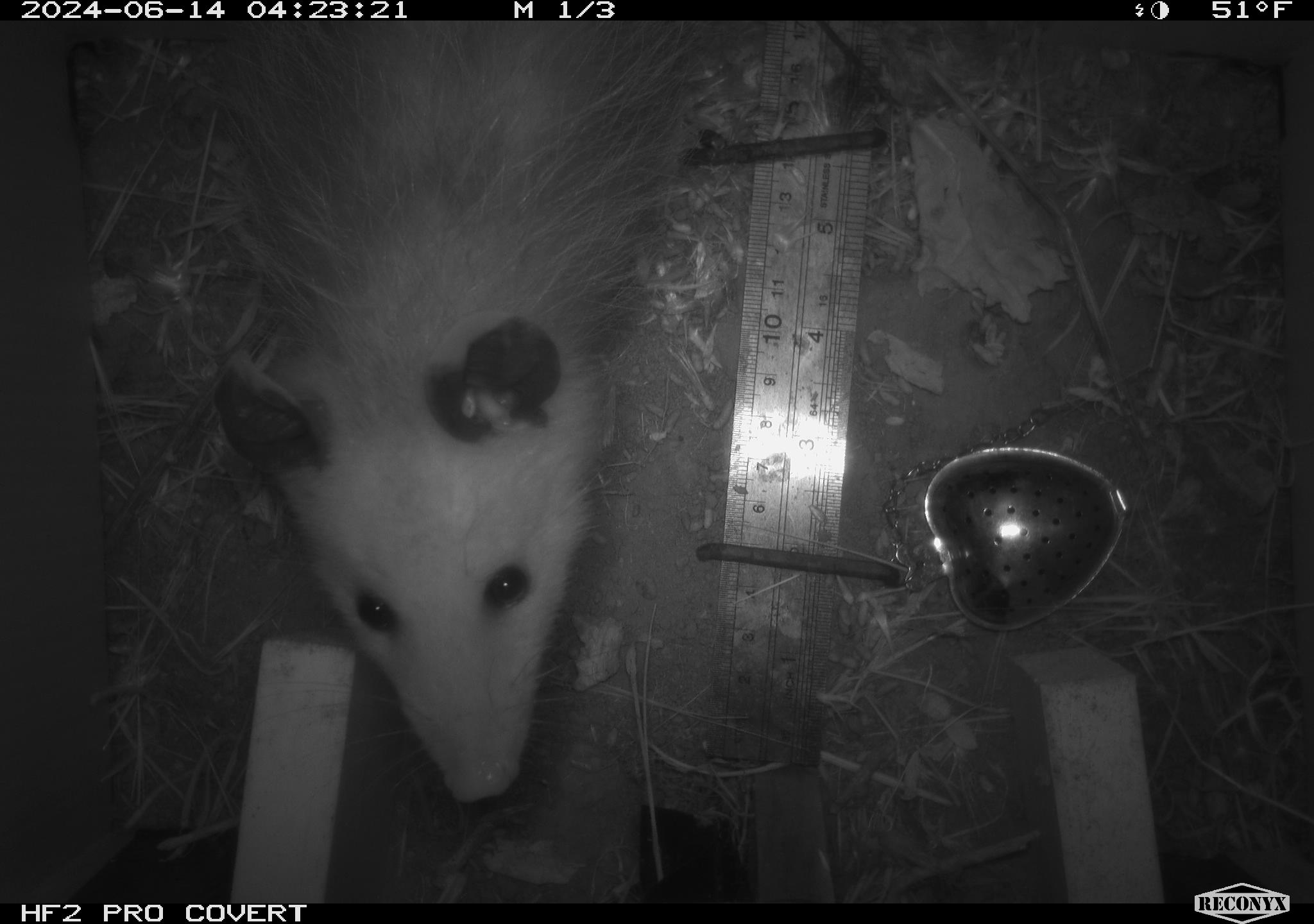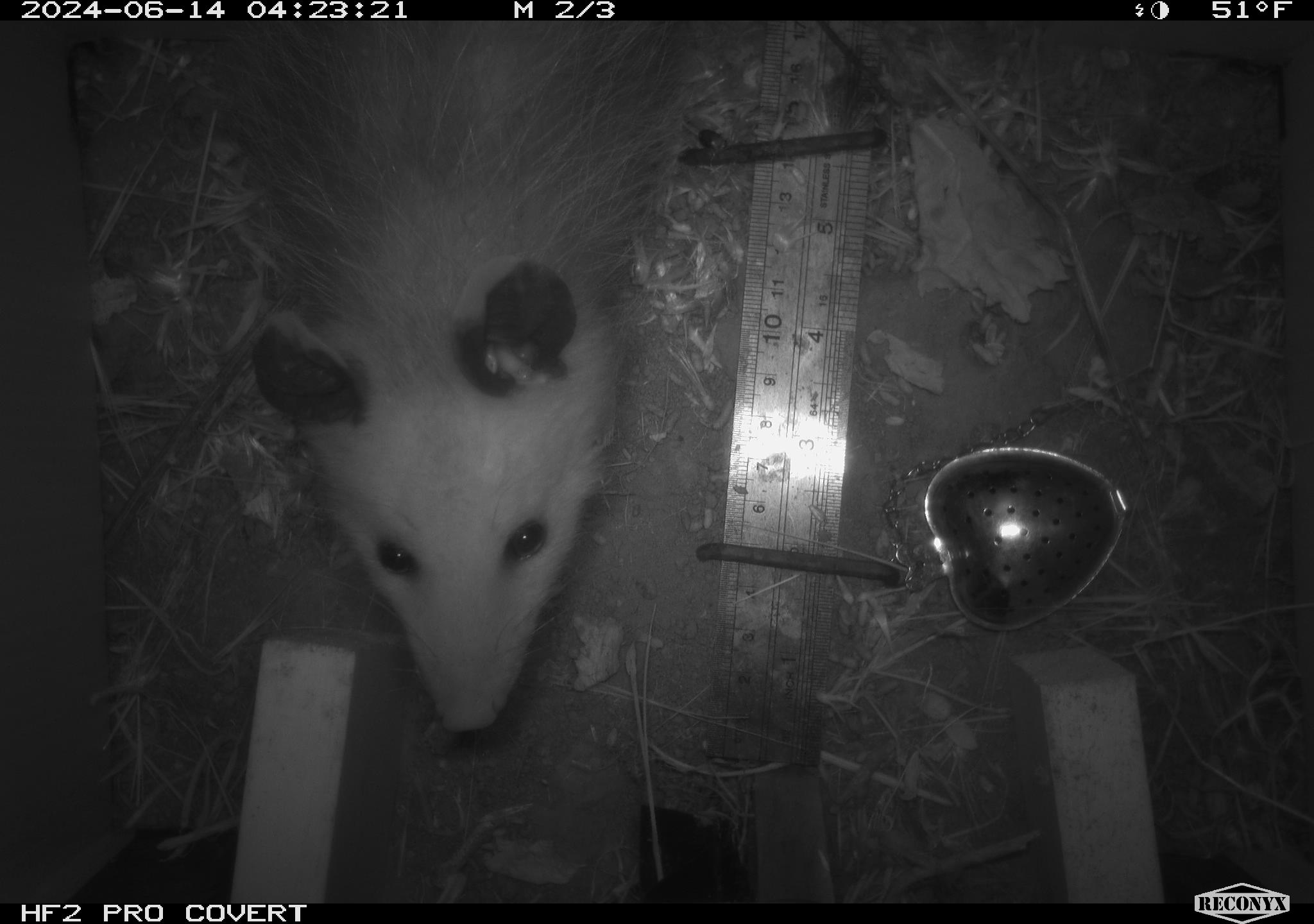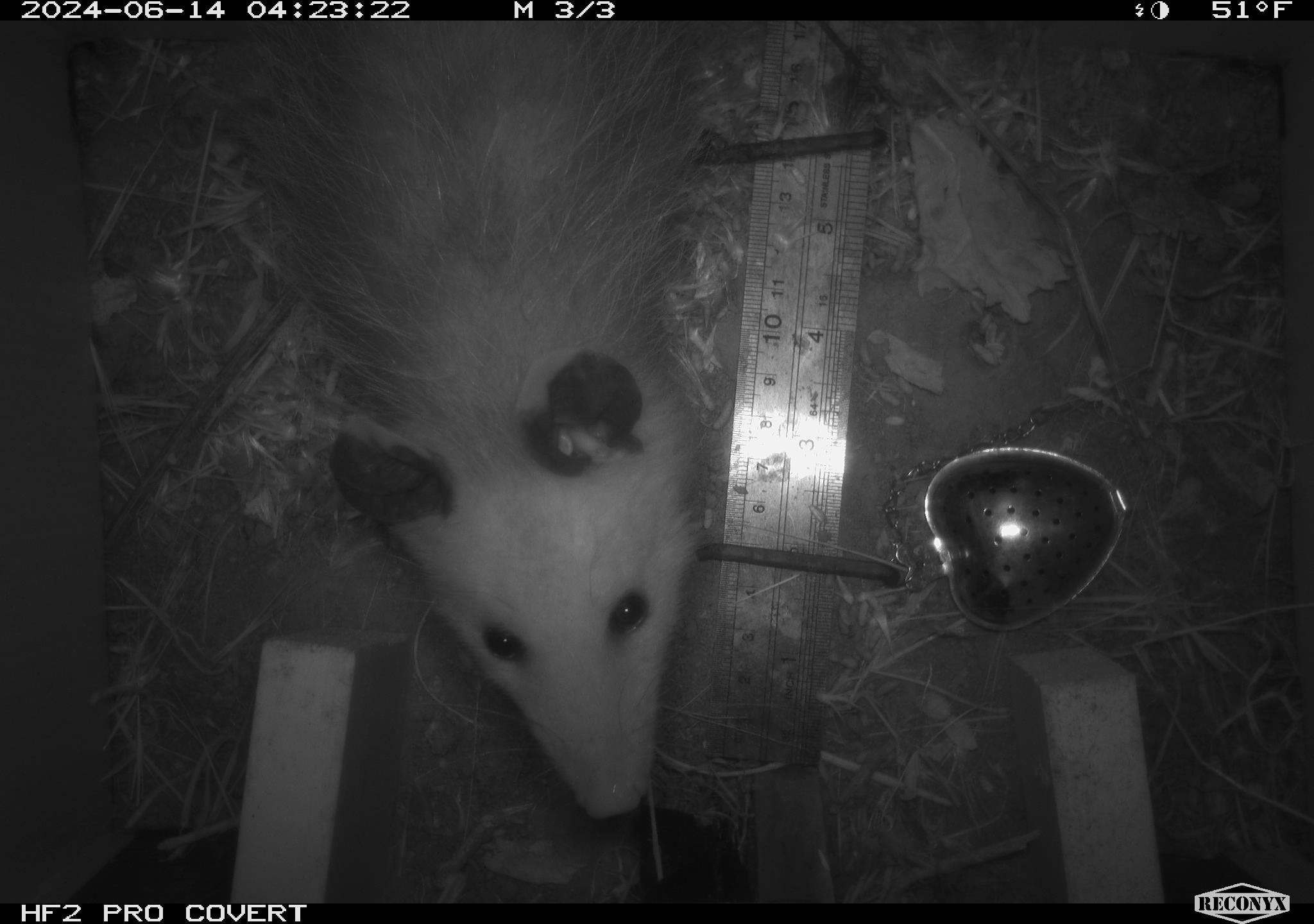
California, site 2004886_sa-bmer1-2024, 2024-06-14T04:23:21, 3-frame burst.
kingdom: Animalia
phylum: Chordata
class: Mammalia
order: Didelphimorphia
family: Didelphidae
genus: Didelphis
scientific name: Didelphis virginiana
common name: virginia opossum